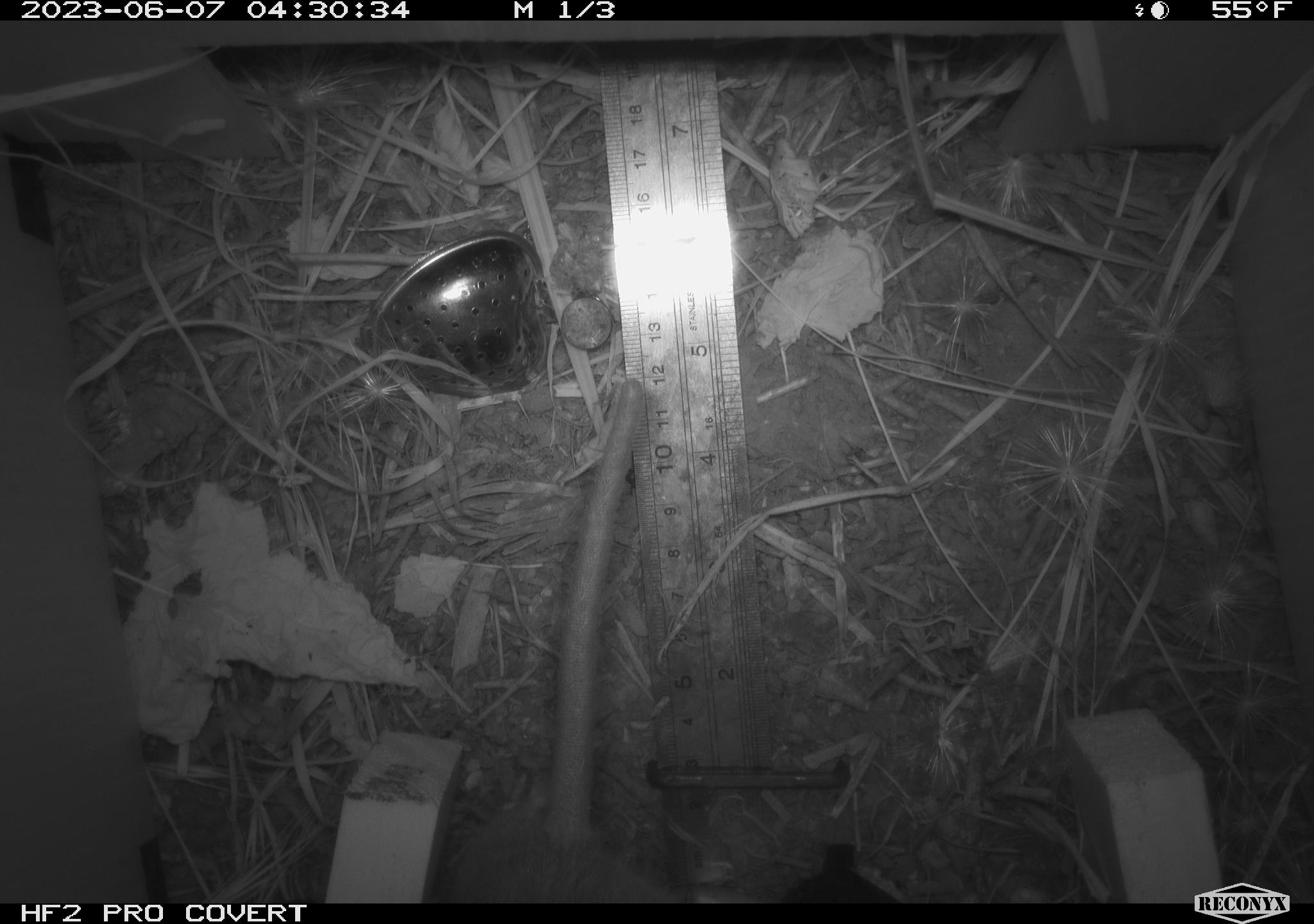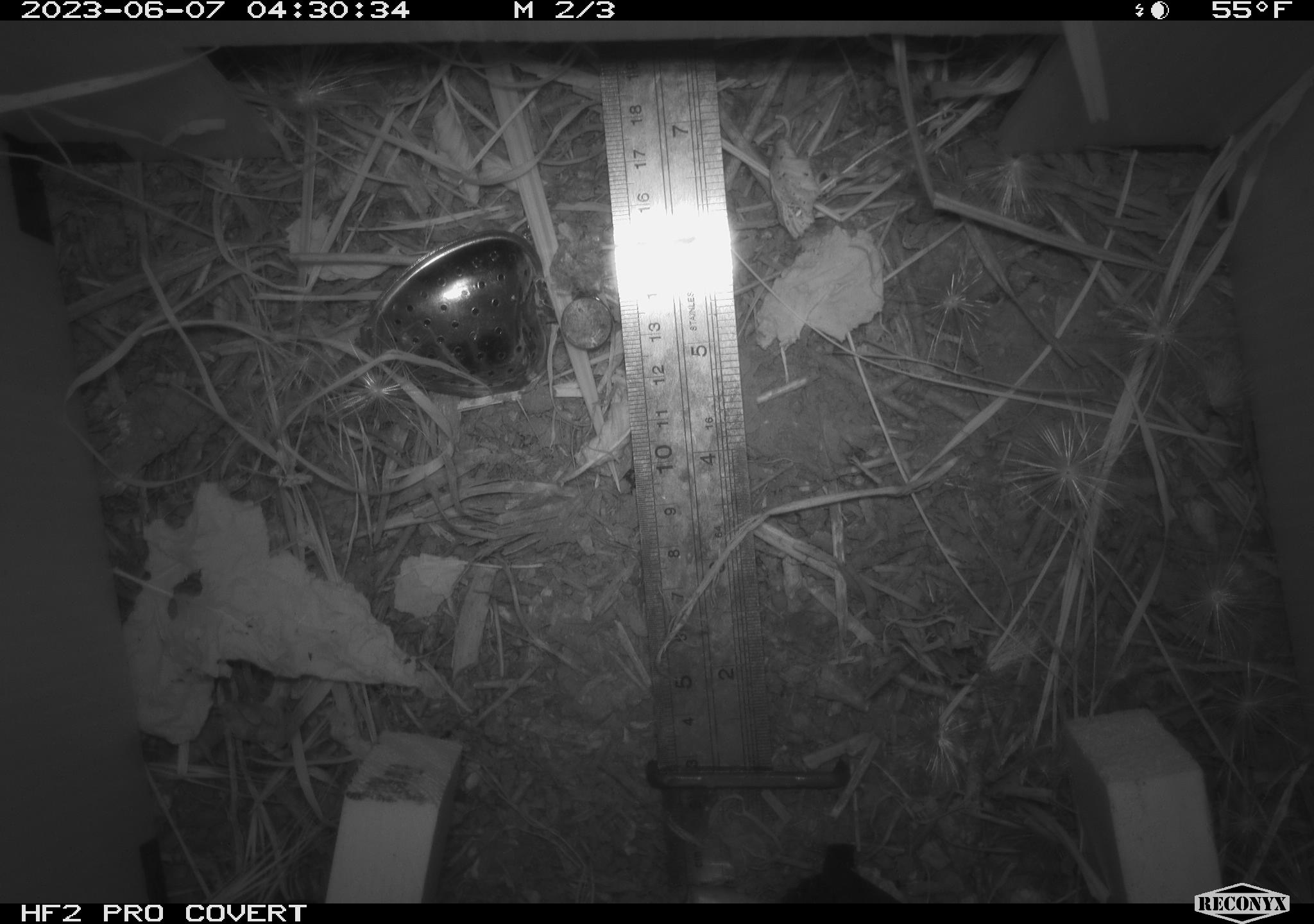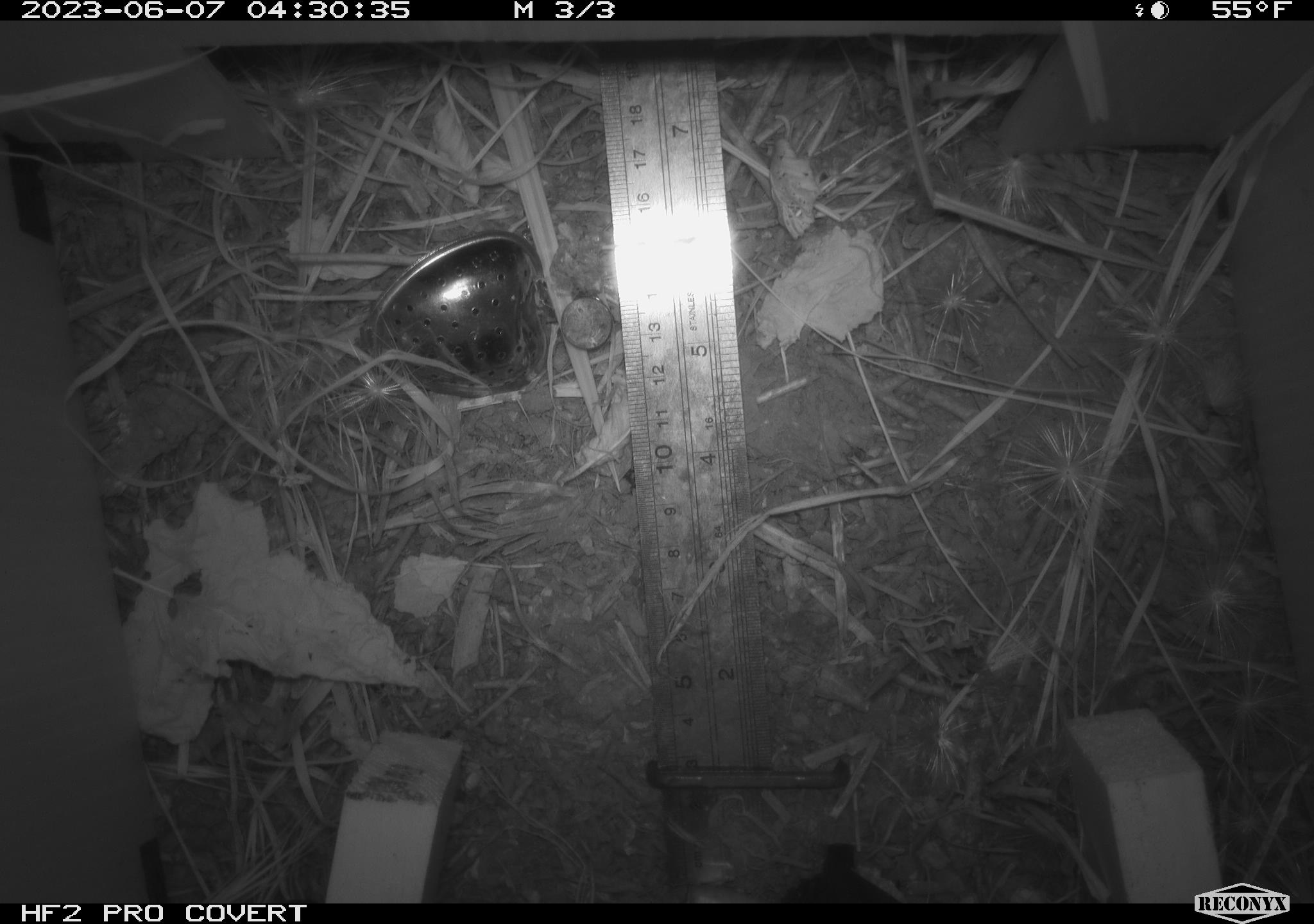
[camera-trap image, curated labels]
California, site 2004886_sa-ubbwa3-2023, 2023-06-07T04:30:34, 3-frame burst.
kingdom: Animalia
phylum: Chordata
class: Mammalia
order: Rodentia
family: Muridae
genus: Rattus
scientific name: Rattus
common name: rat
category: rattus species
Rattus species (rat) (Rattus).